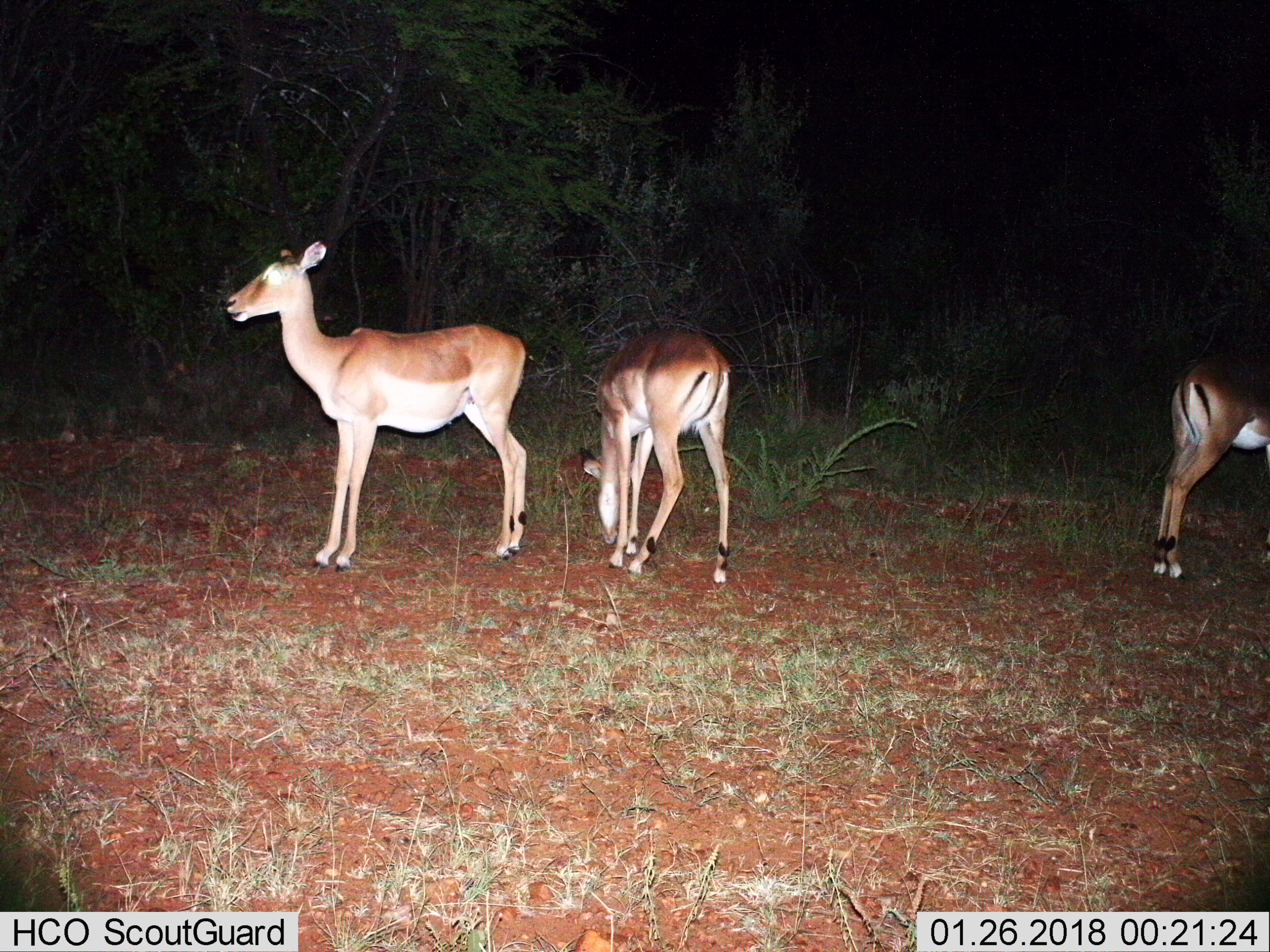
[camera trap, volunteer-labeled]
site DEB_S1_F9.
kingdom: Animalia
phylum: Chordata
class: Mammalia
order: Artiodactyla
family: Bovidae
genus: Aepyceros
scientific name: Aepyceros melampus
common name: impala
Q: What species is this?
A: Impala (Aepyceros melampus).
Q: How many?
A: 3.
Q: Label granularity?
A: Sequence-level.